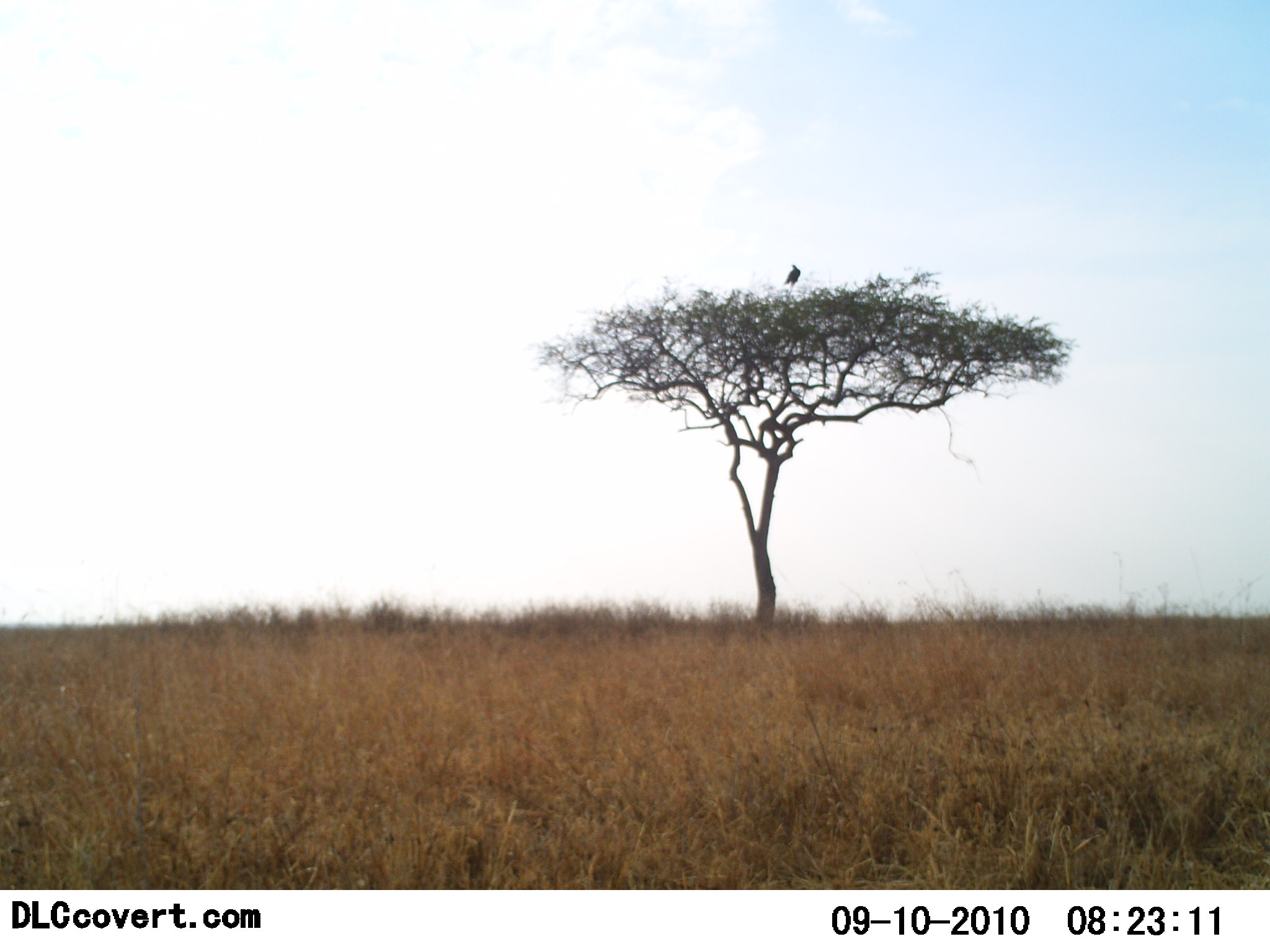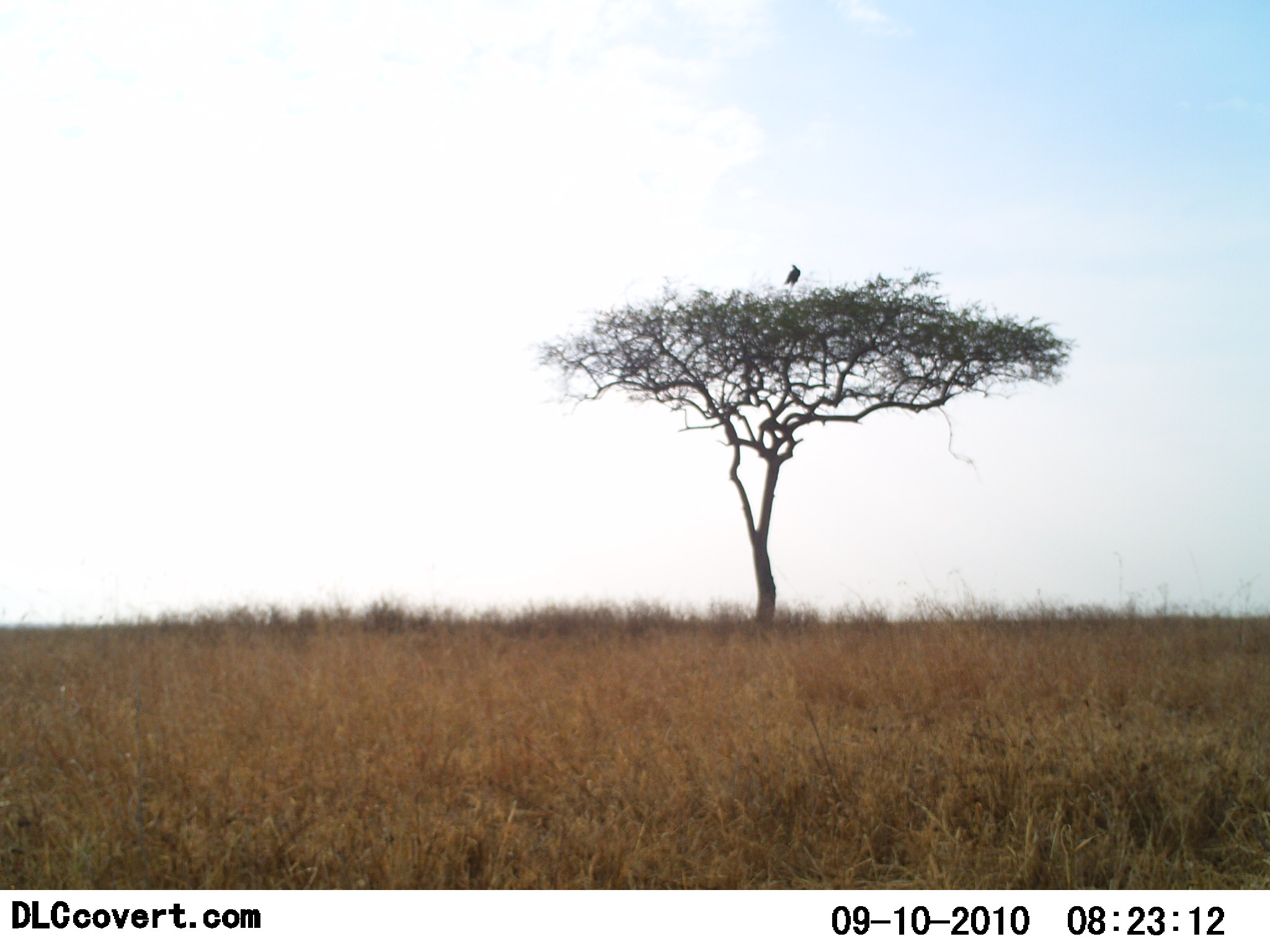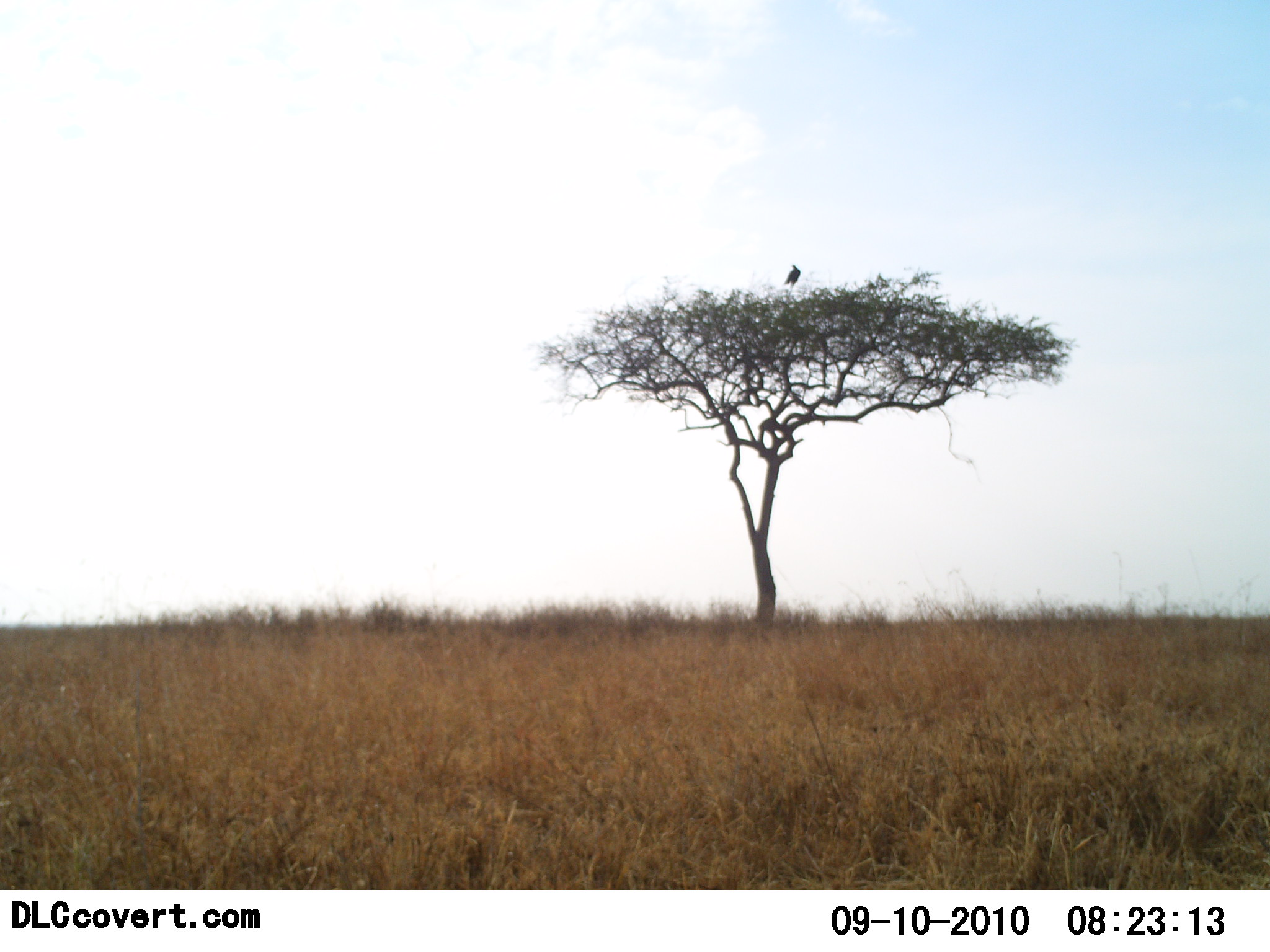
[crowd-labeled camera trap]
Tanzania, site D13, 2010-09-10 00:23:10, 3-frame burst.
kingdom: Animalia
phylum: Chordata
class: Aves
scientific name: Aves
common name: bird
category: otherbird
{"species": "otherbird (bird) (Aves)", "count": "1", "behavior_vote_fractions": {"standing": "69%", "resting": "31%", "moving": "8%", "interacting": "0%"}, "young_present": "0%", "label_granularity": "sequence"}